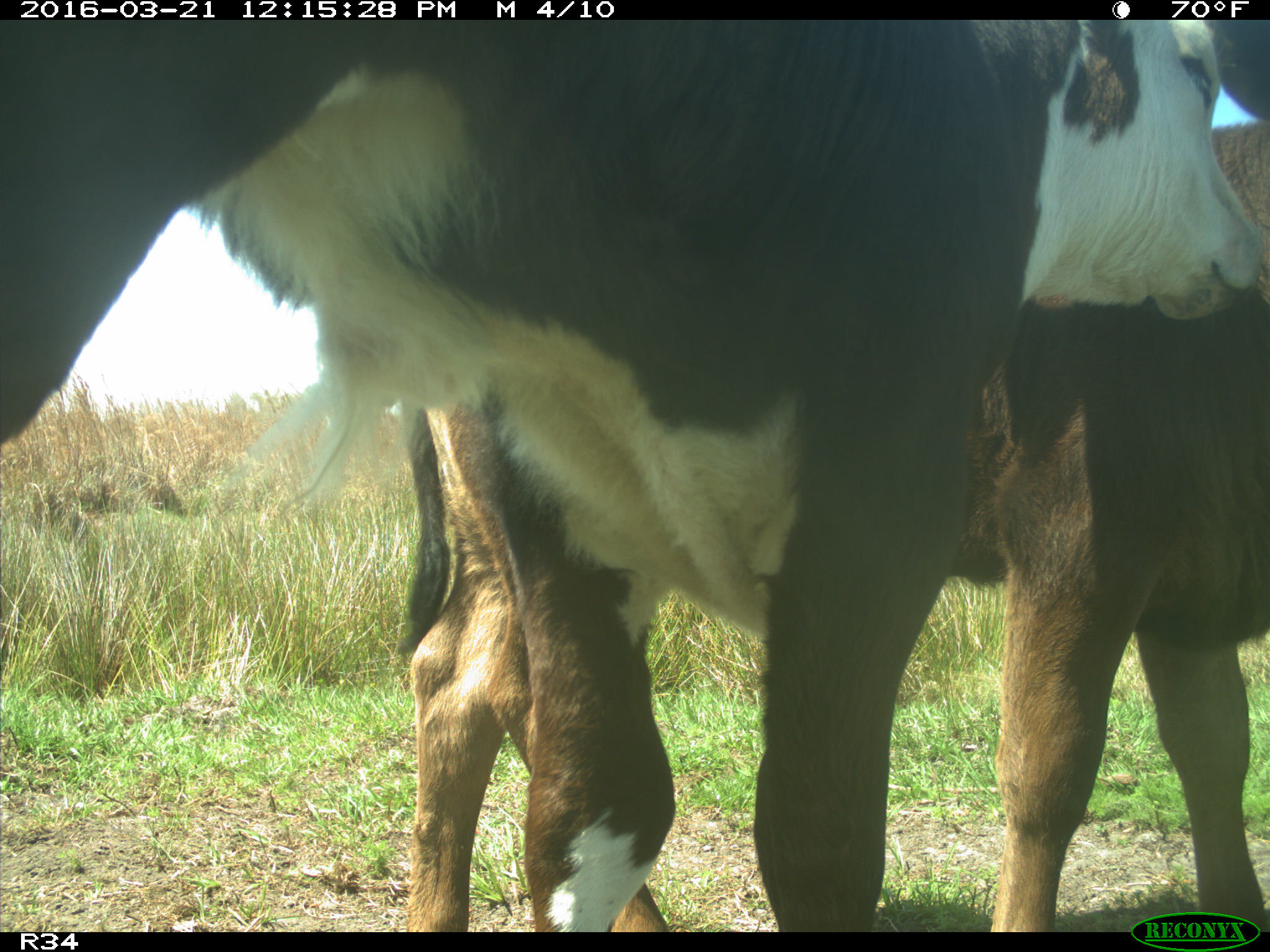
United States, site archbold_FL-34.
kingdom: Animalia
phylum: Chordata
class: Mammalia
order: Artiodactyla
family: Bovidae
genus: Bos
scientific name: Bos taurus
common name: domestic cow